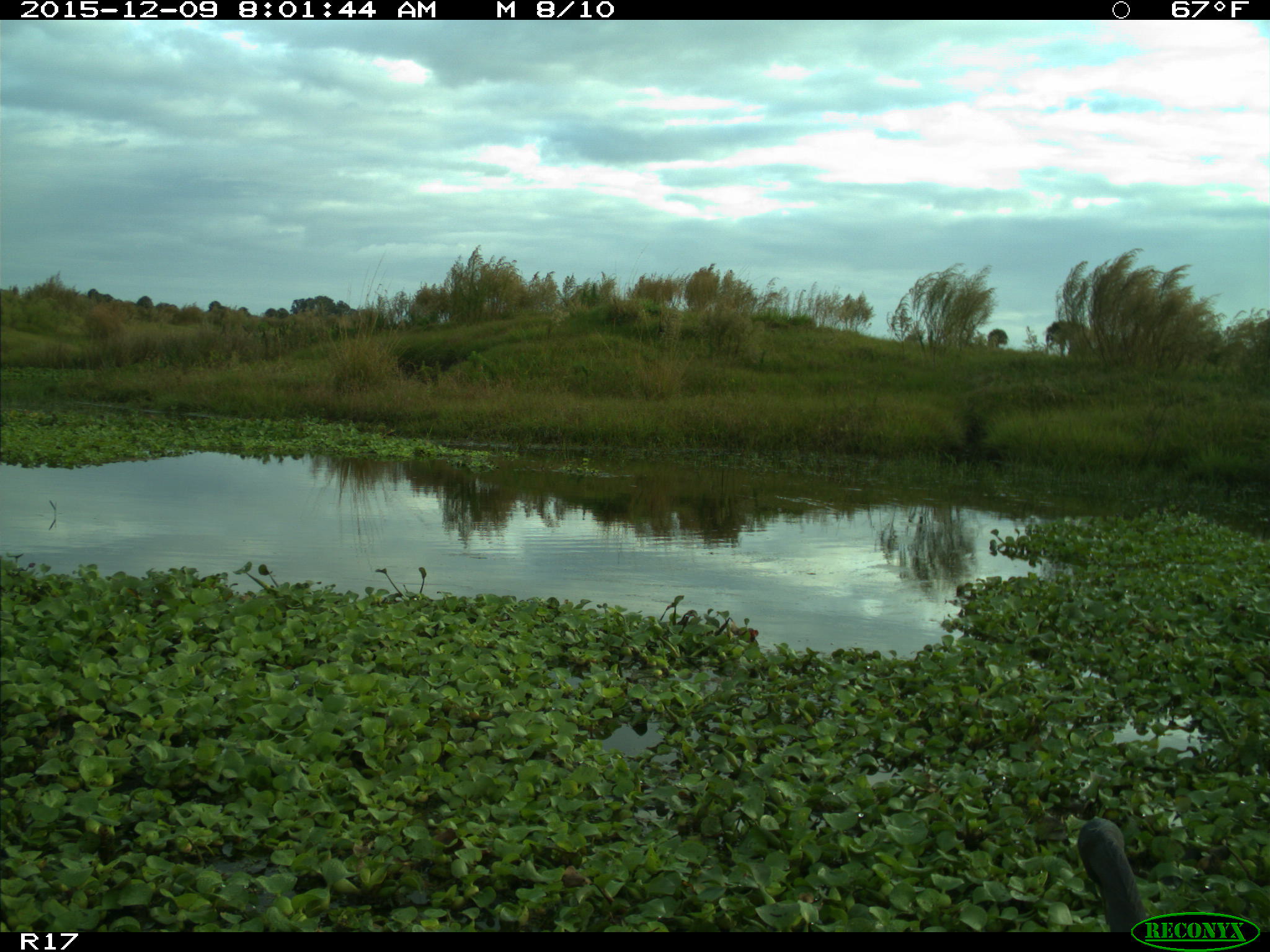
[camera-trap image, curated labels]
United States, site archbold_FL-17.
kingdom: Animalia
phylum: Chordata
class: Aves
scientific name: Aves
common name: birds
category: unidentified bird